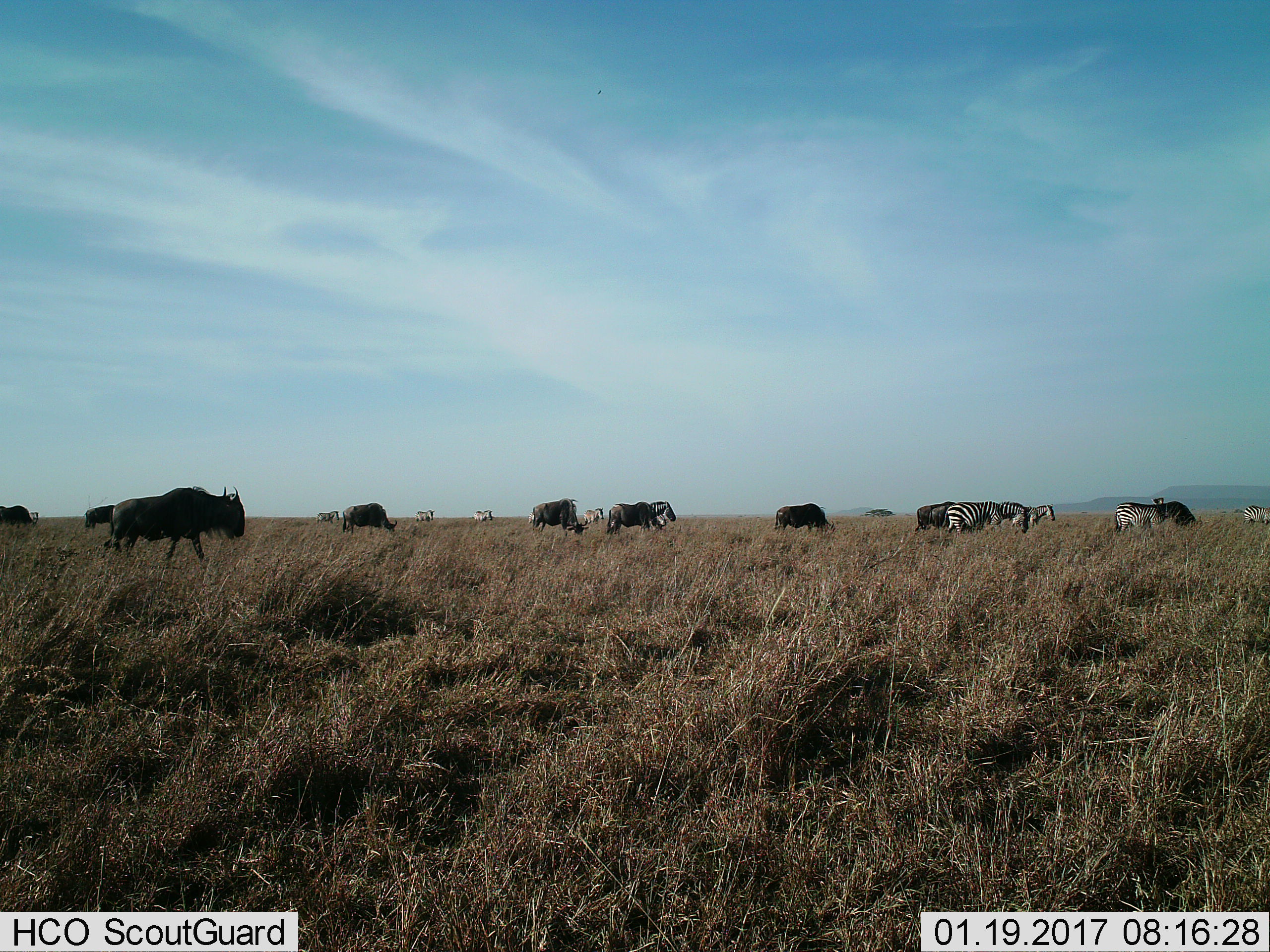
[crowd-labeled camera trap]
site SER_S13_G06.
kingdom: Animalia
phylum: Chordata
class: Mammalia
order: Artiodactyla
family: Bovidae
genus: Connochaetes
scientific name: Connochaetes taurinus taurinus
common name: blue wildebeest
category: wildebeestblue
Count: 9.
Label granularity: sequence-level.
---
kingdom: Animalia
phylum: Chordata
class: Mammalia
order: Perissodactyla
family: Equidae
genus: Equus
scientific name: Equus quagga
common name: plains zebra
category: zebraplains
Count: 10.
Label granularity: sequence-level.